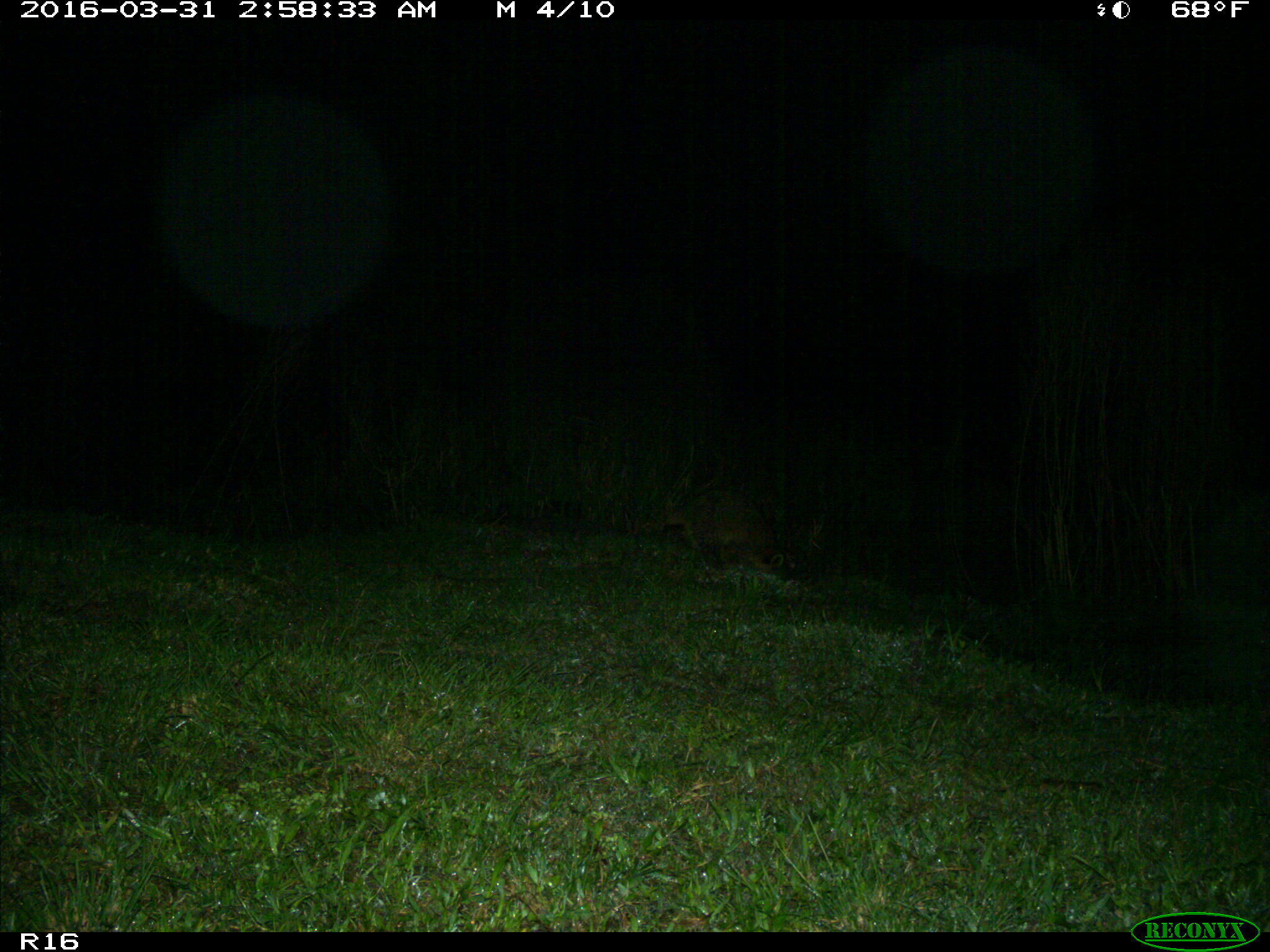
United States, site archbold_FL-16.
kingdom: Animalia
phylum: Chordata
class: Mammalia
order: Carnivora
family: Procyonidae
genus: Procyon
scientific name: Procyon lotor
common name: common raccoon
Procyon lotor (common raccoon).